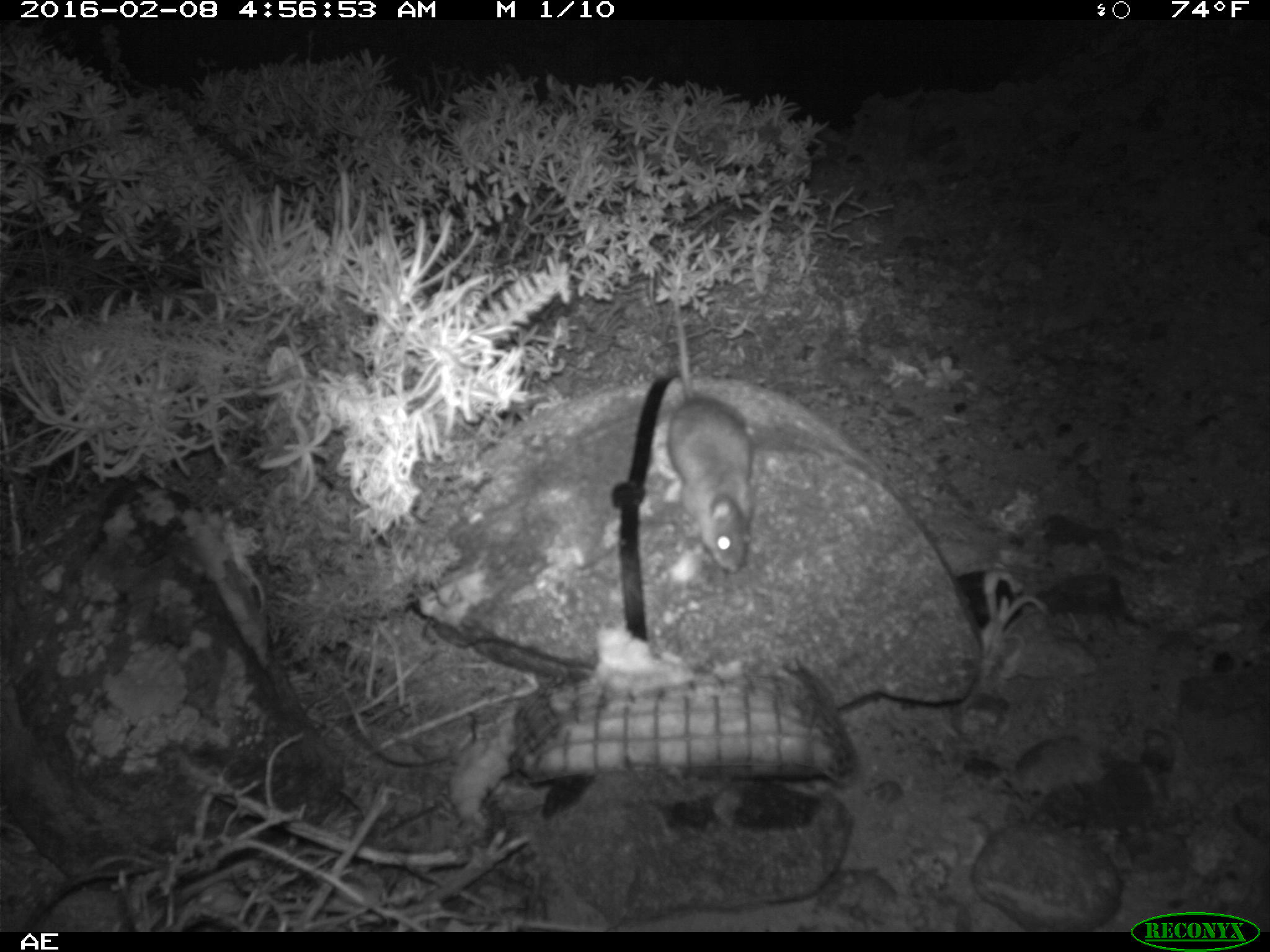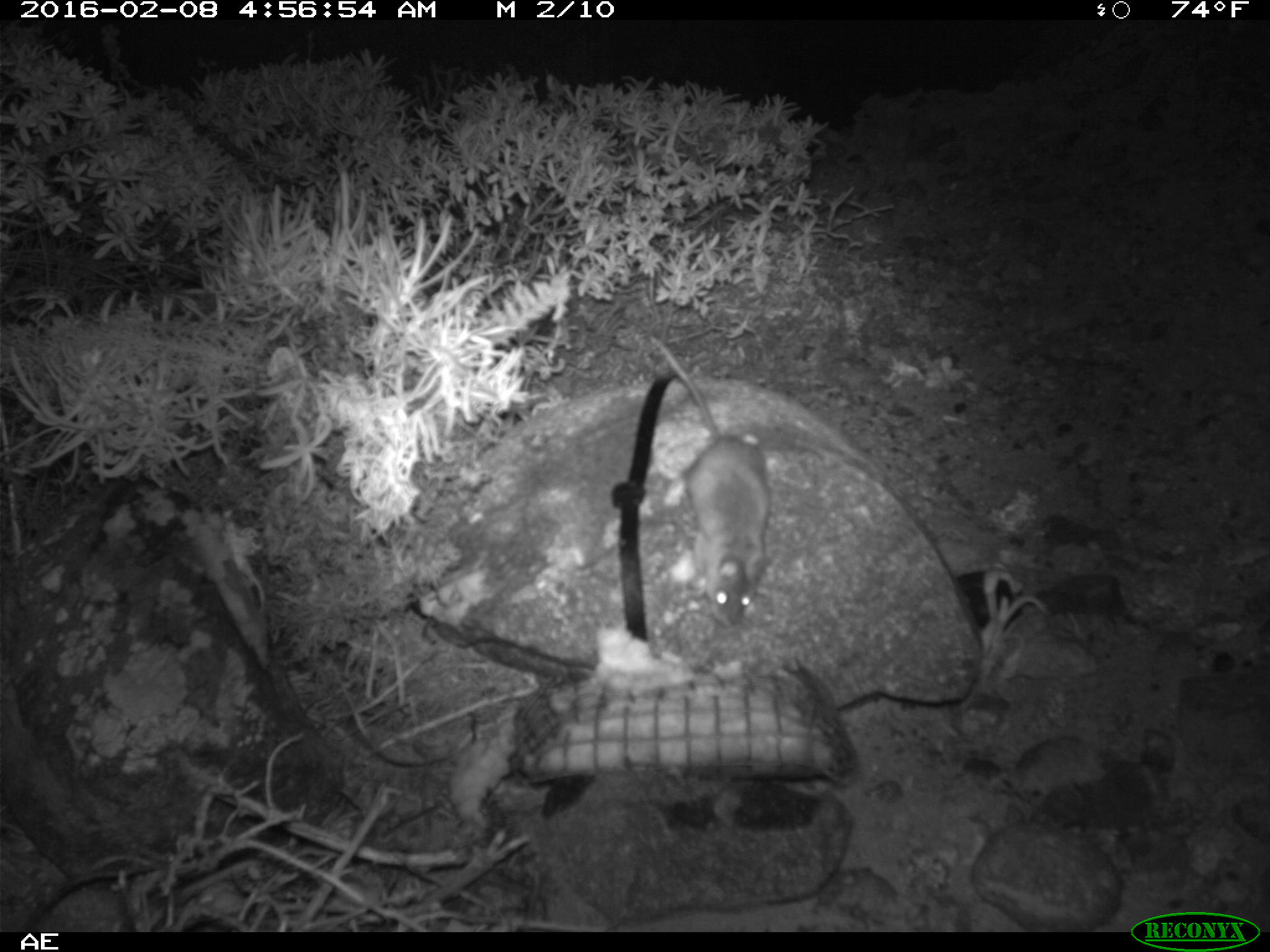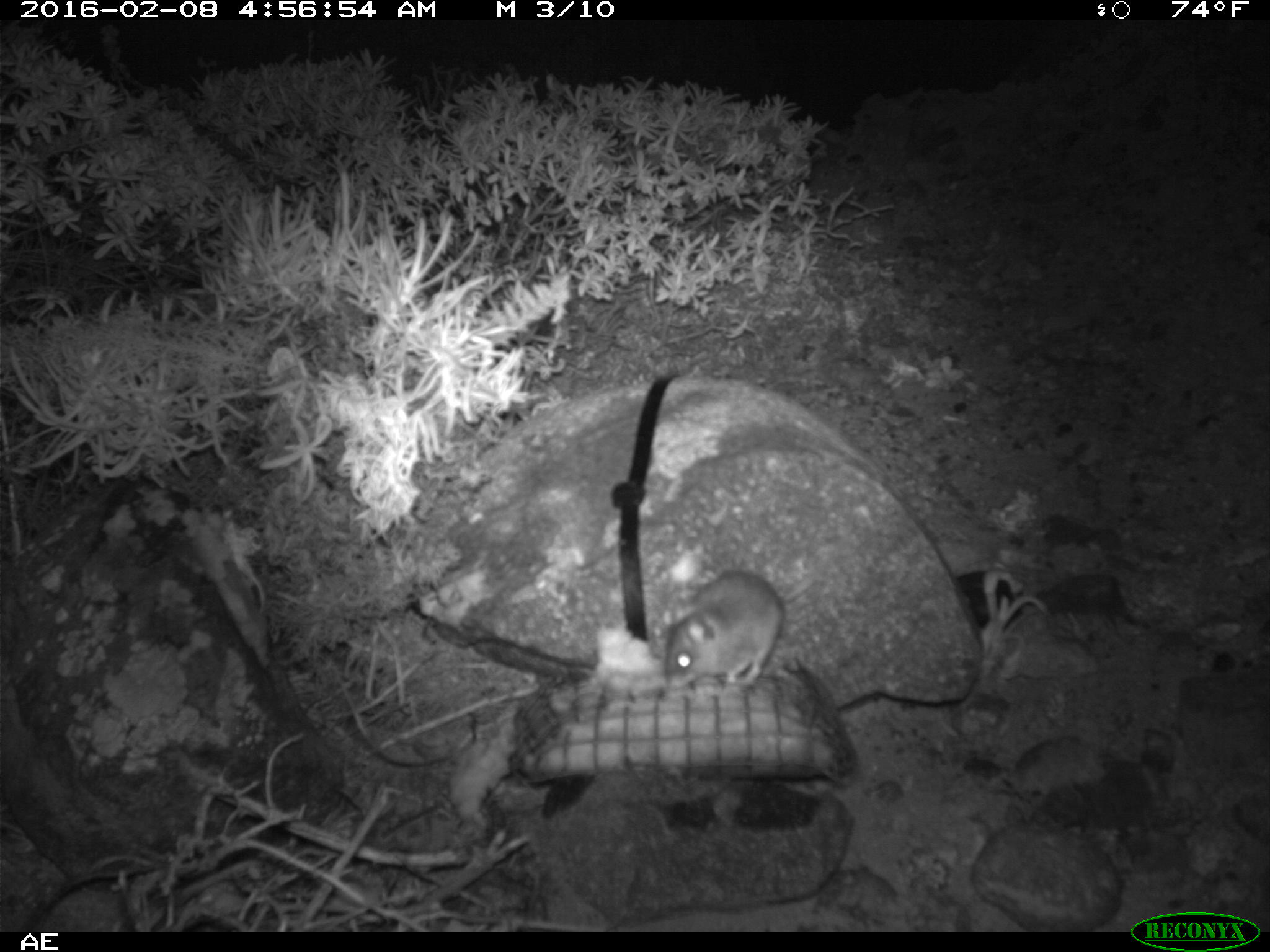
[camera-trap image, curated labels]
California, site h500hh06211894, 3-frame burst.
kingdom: Animalia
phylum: Chordata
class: Mammalia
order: Rodentia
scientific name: Rodentia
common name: rodent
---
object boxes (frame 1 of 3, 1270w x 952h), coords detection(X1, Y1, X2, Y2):
rodent: detection(670, 271, 754, 572)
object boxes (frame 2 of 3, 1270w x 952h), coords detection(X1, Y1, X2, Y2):
rodent: detection(649, 334, 770, 632)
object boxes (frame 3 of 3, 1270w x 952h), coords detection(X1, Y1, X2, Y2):
rodent: detection(659, 562, 819, 699)